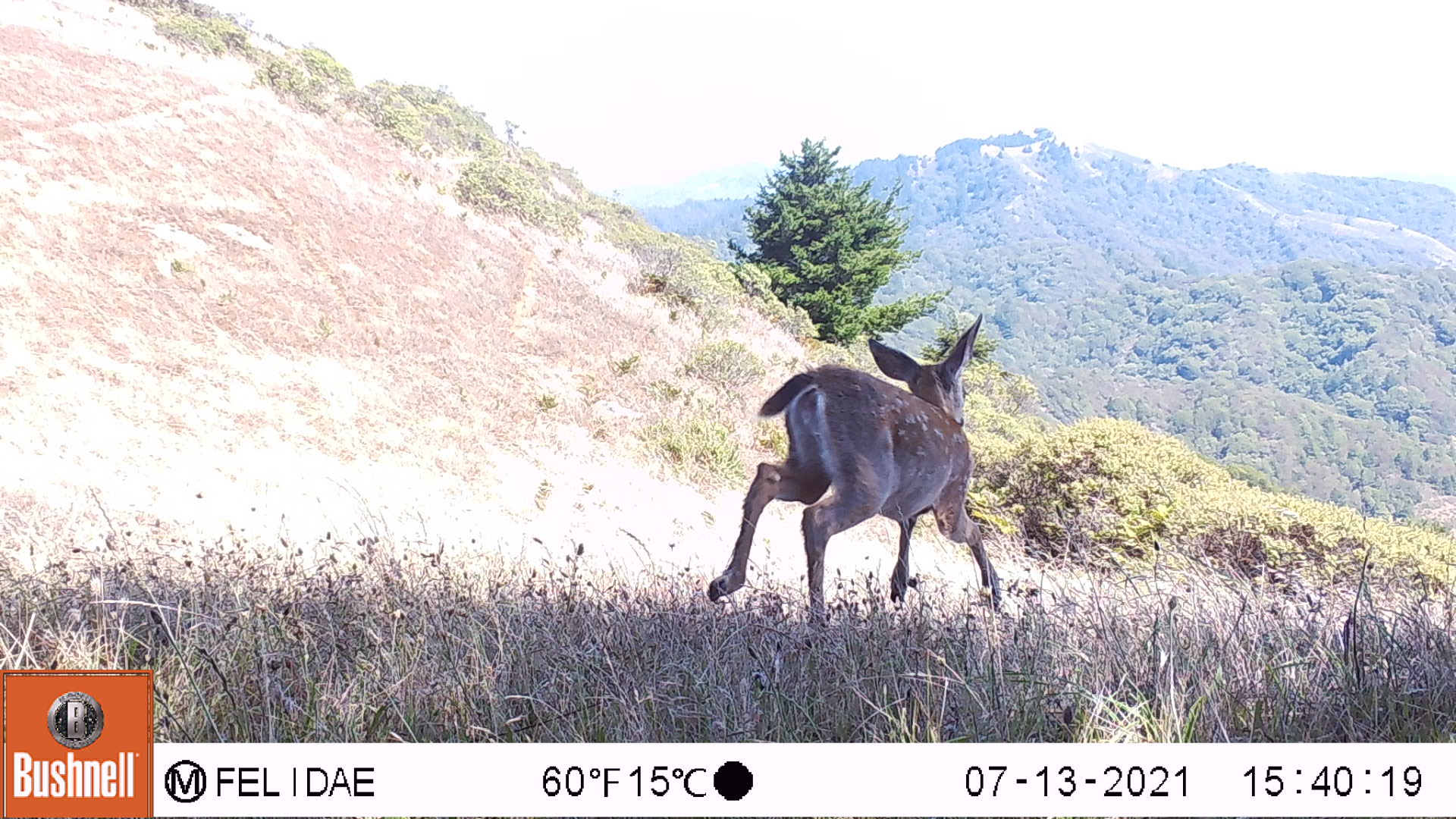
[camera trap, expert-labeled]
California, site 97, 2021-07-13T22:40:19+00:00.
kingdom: Animalia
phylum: Chordata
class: Mammalia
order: Artiodactyla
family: Cervidae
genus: Odocoileus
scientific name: Odocoileus hemionus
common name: mule deer